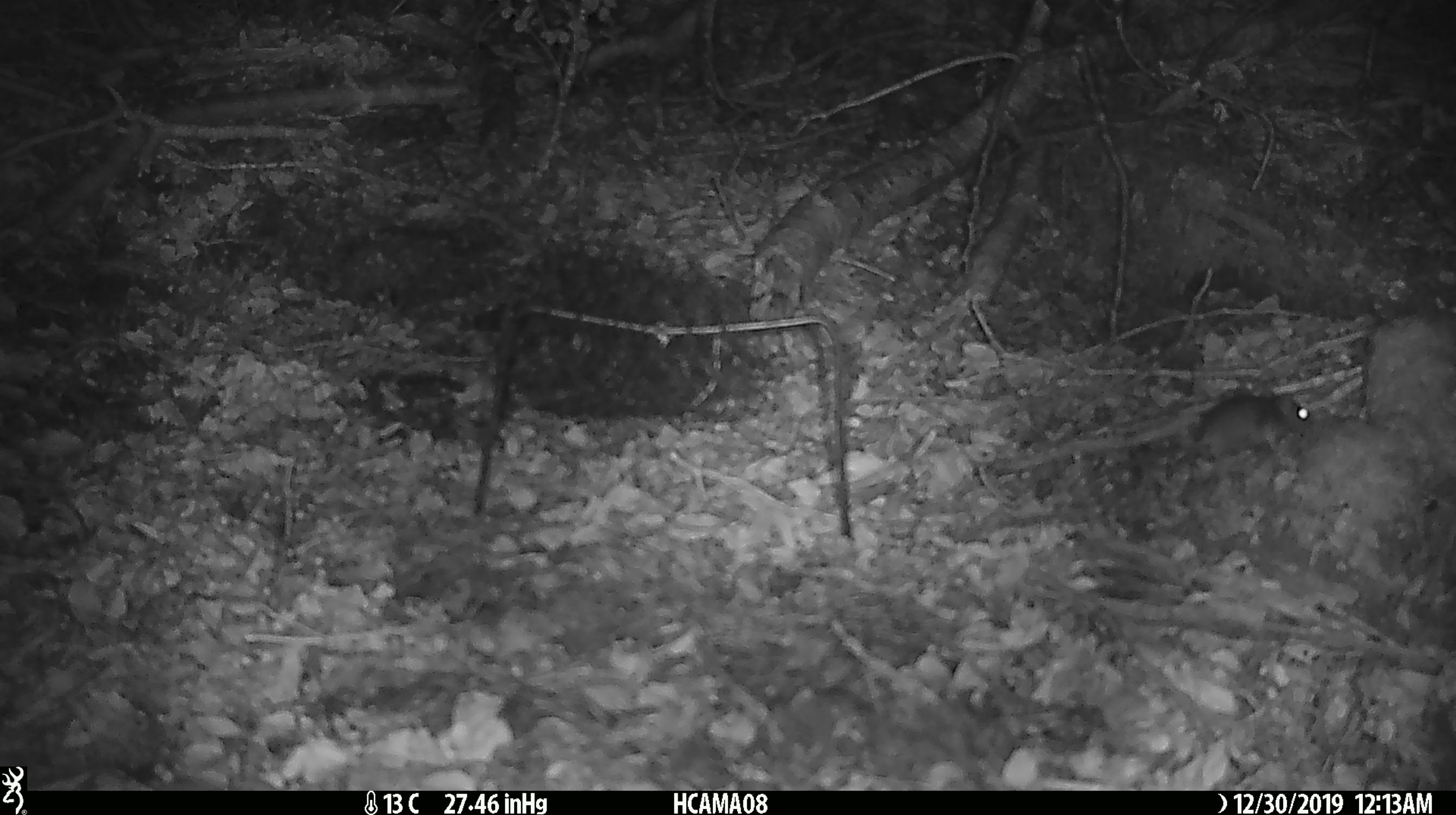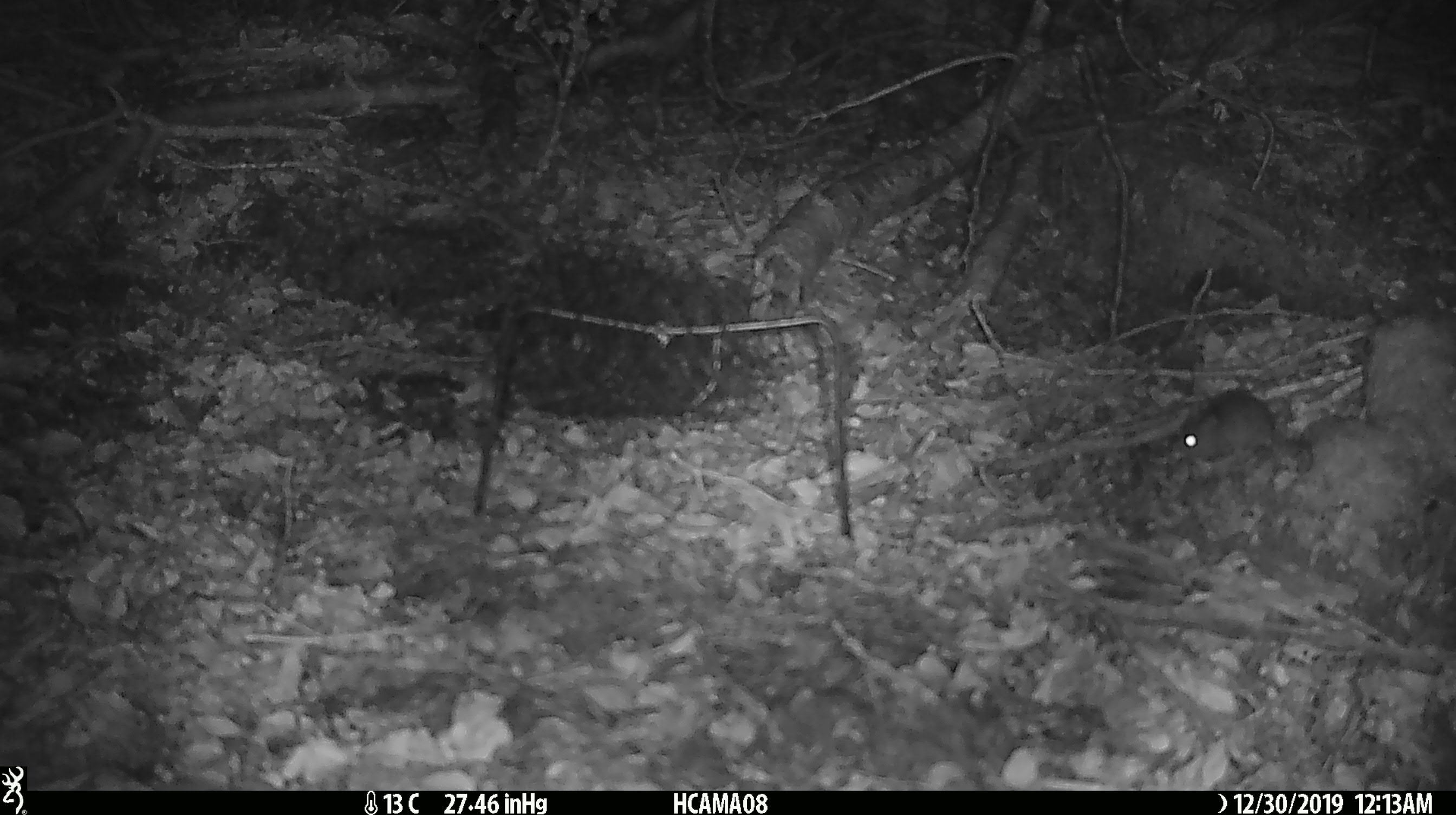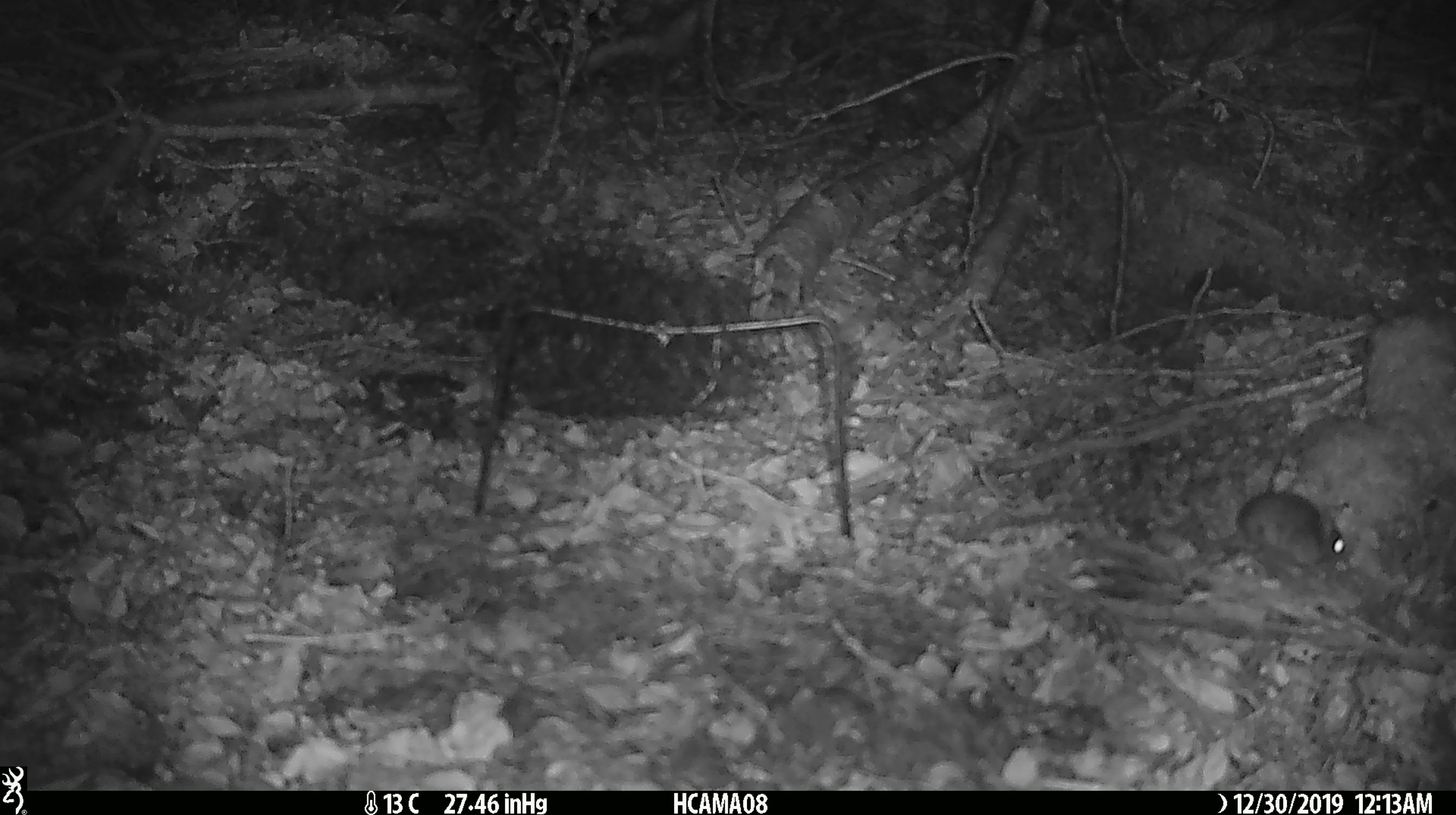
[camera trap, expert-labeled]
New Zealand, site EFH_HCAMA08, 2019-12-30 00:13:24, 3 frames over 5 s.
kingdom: Animalia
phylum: Chordata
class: Mammalia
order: Rodentia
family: Muridae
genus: Mus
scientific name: Mus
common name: mouse